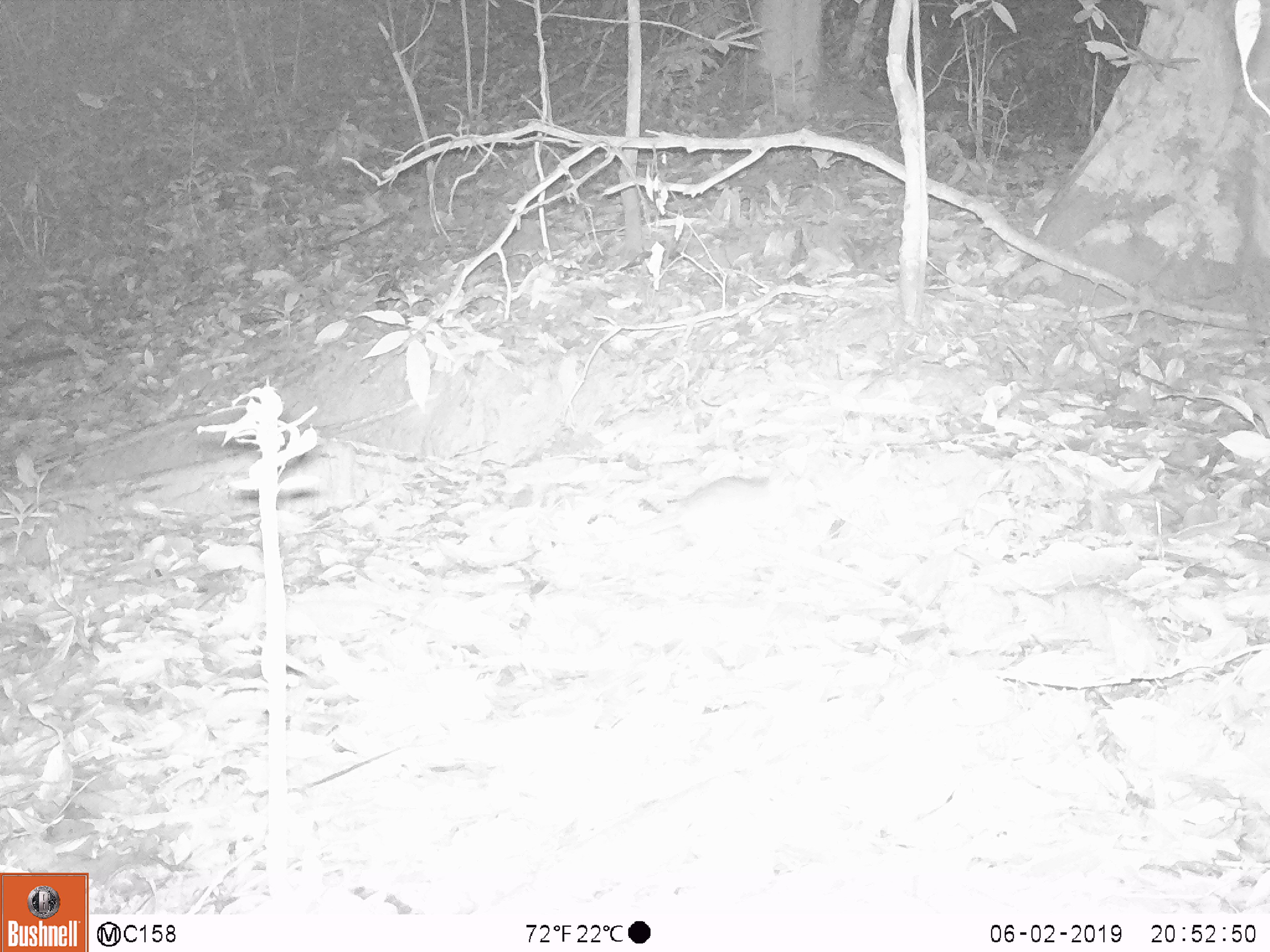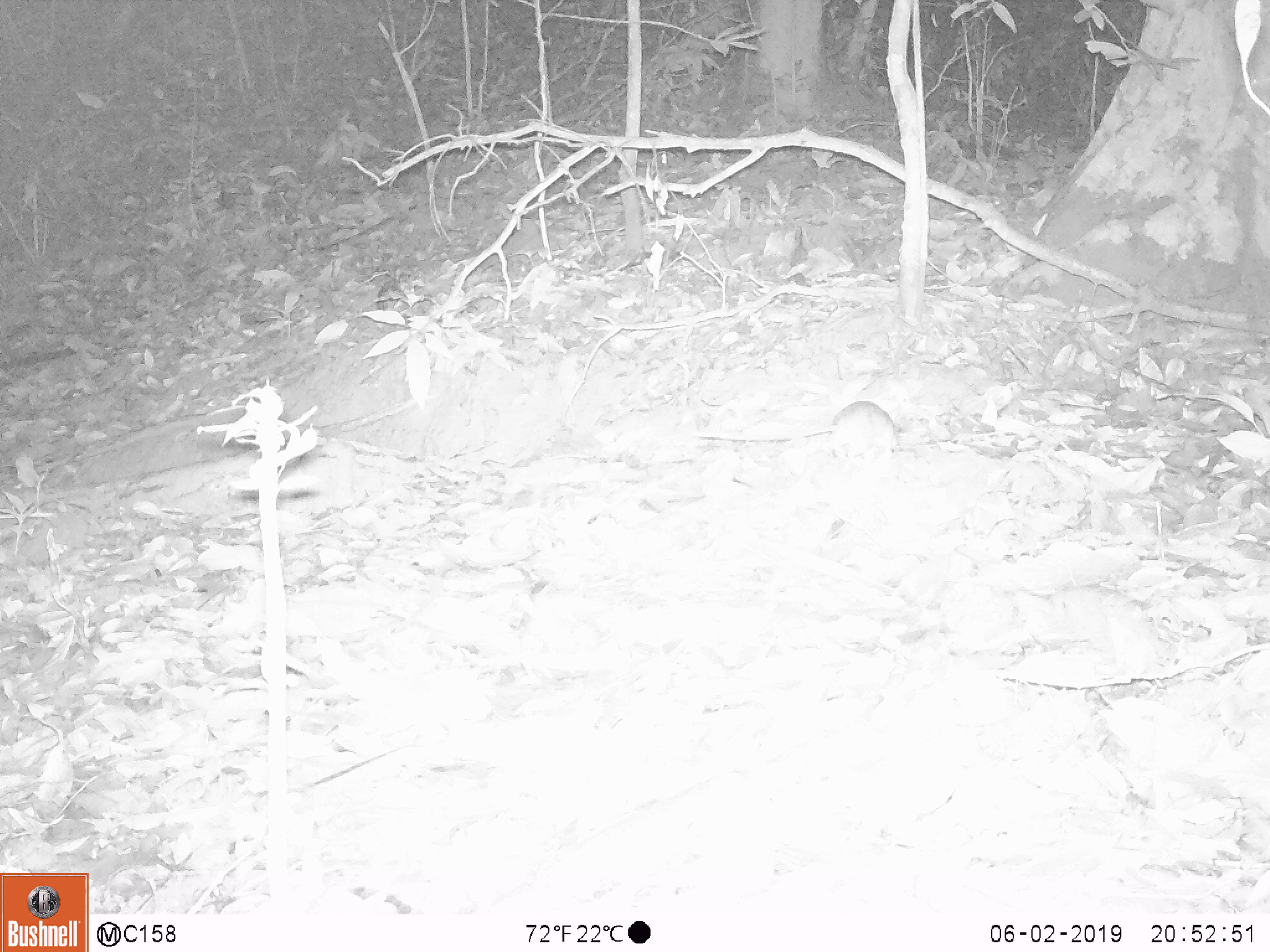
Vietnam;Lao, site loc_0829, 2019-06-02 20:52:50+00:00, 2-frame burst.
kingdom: Animalia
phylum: Chordata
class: Mammalia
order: Rodentia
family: Muridae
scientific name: Muridae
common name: old-world mice and rats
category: unidentified murid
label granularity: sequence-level